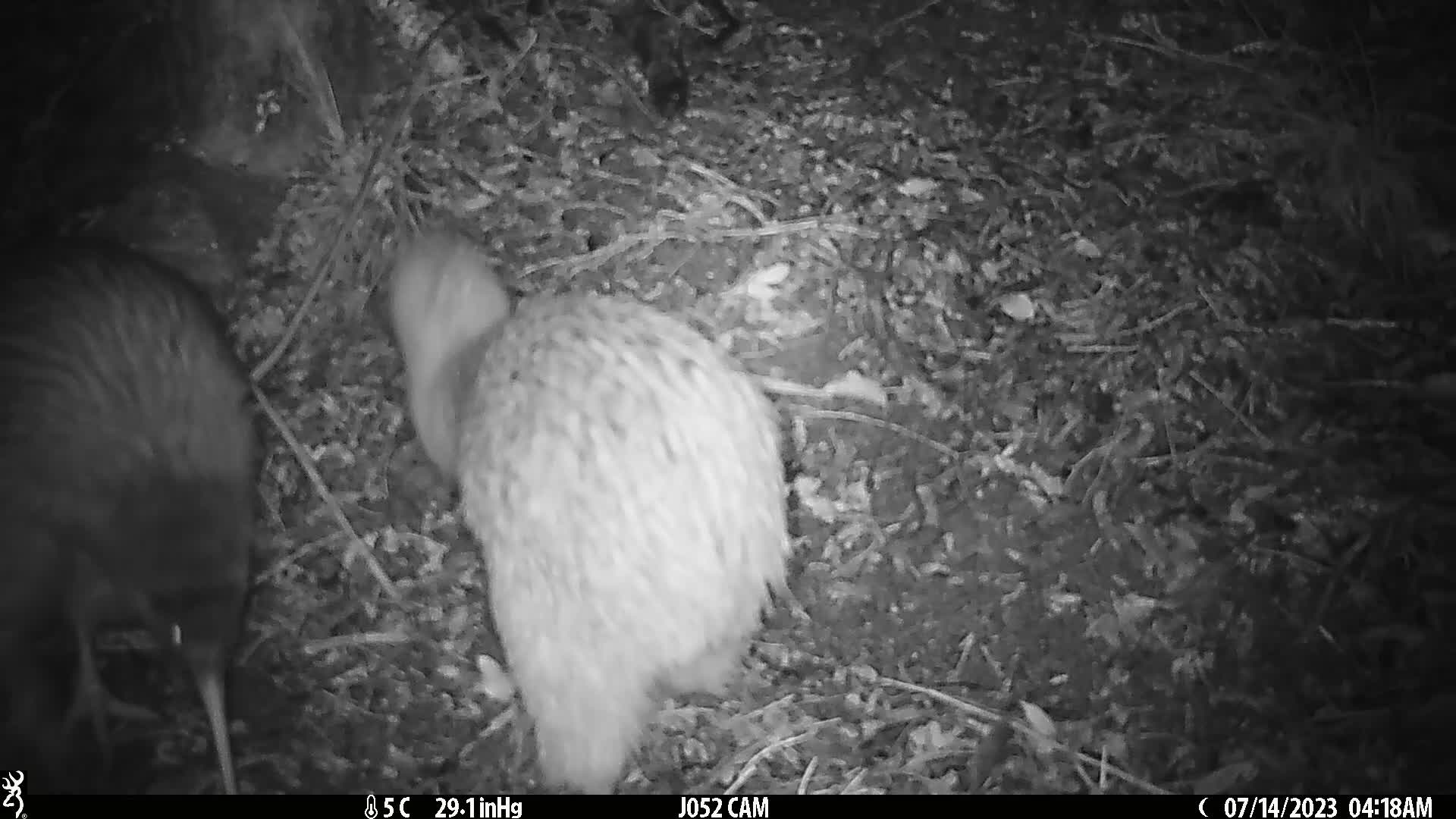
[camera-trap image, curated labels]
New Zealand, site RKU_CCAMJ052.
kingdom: Animalia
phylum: Chordata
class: Aves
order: Apterygiformes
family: Apterygidae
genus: Apteryx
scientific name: Apteryx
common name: kiwi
Kiwi (Apteryx).